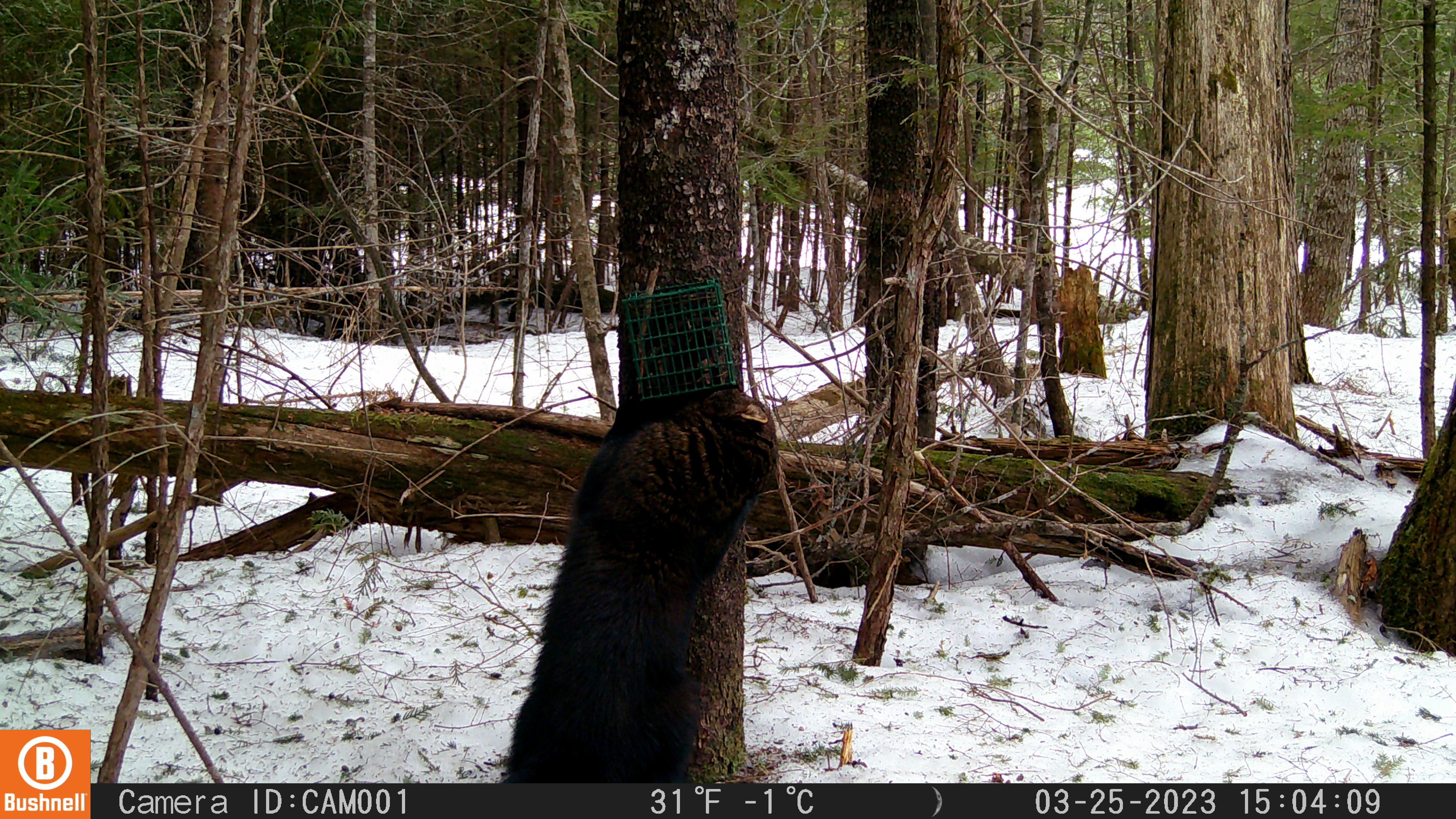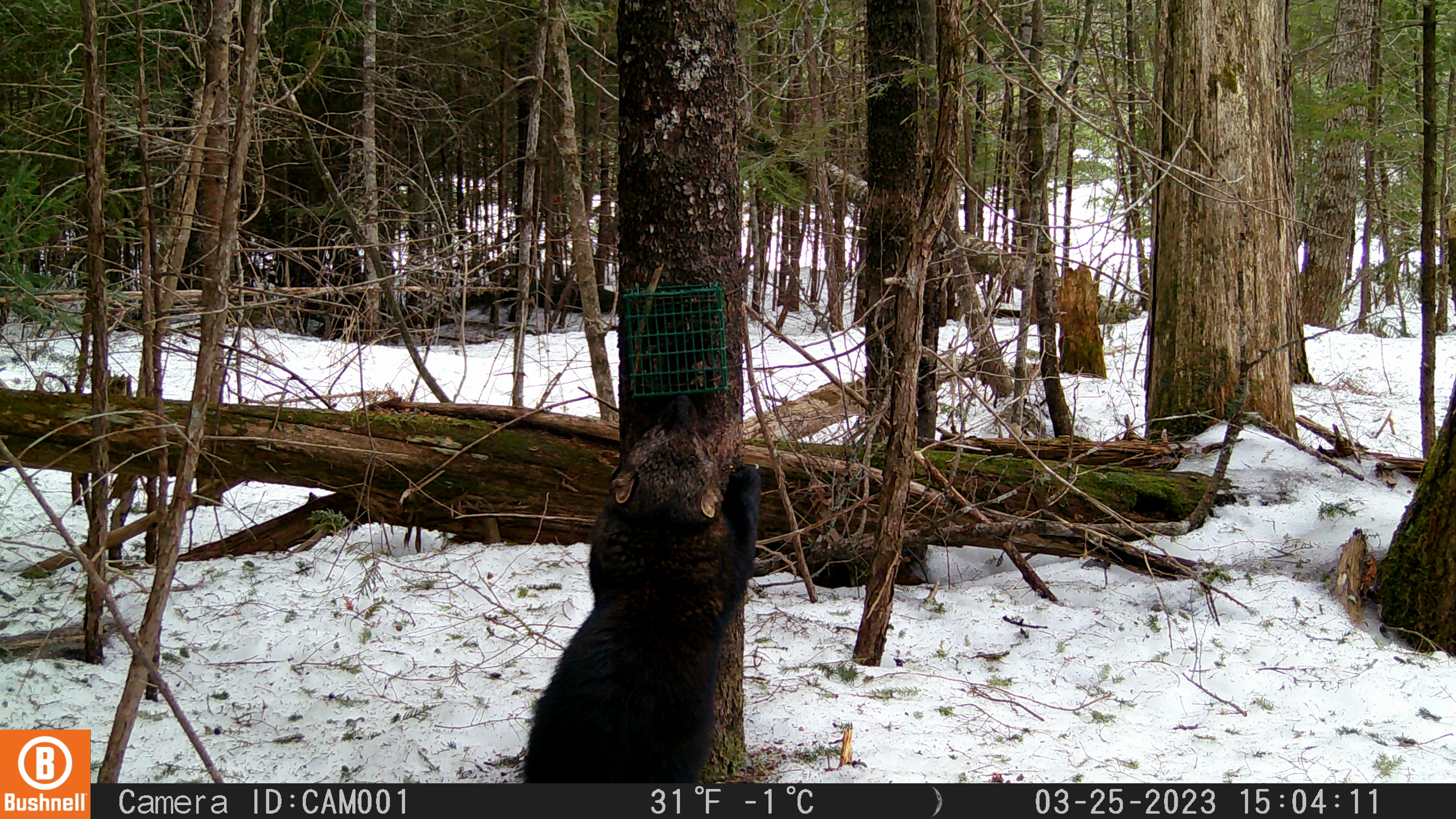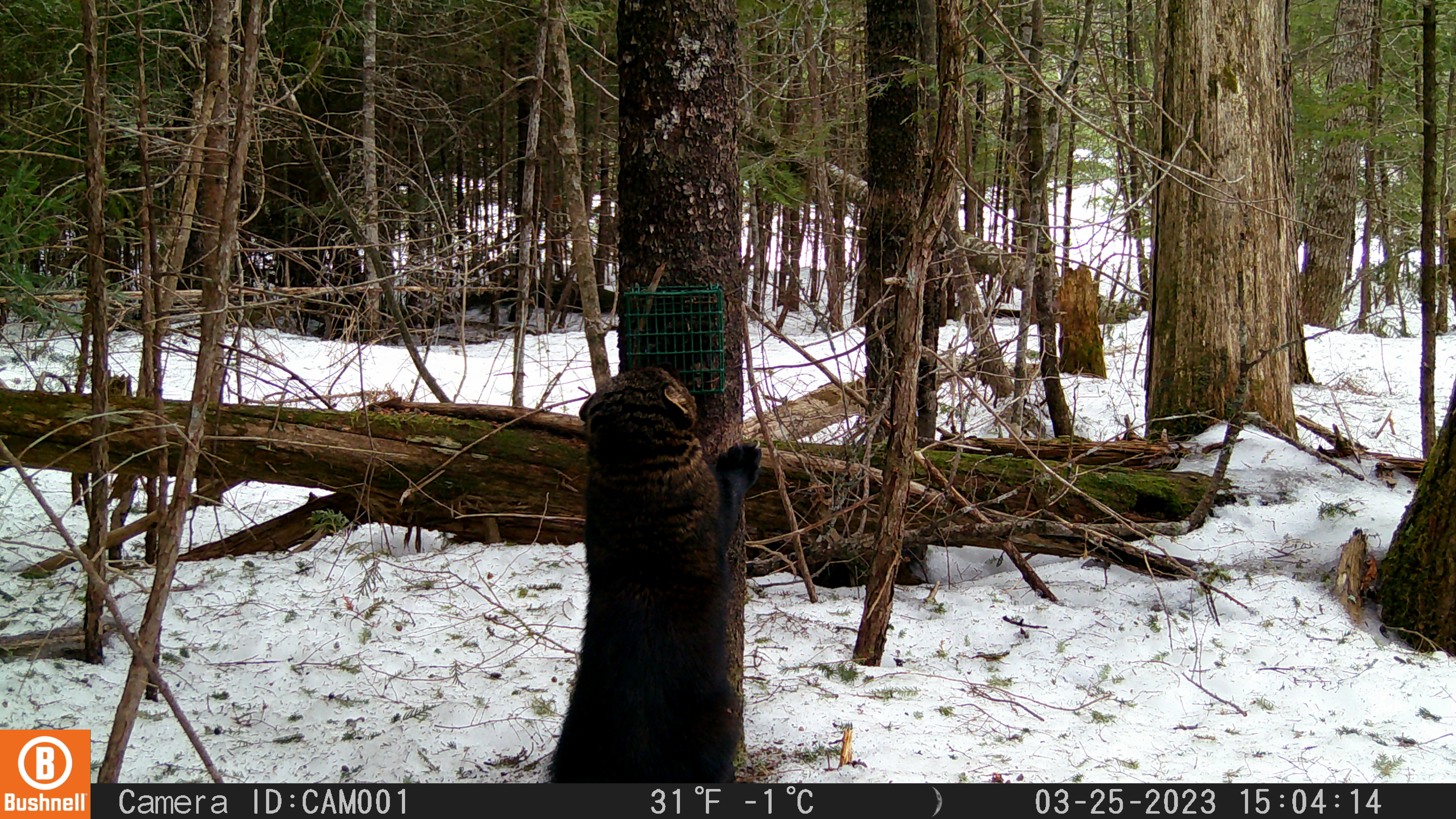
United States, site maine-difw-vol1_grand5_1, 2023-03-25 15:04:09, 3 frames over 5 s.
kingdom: Animalia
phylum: Chordata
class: Mammalia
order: Carnivora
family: Mustelidae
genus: Pekania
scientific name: Pekania pennanti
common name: fisher